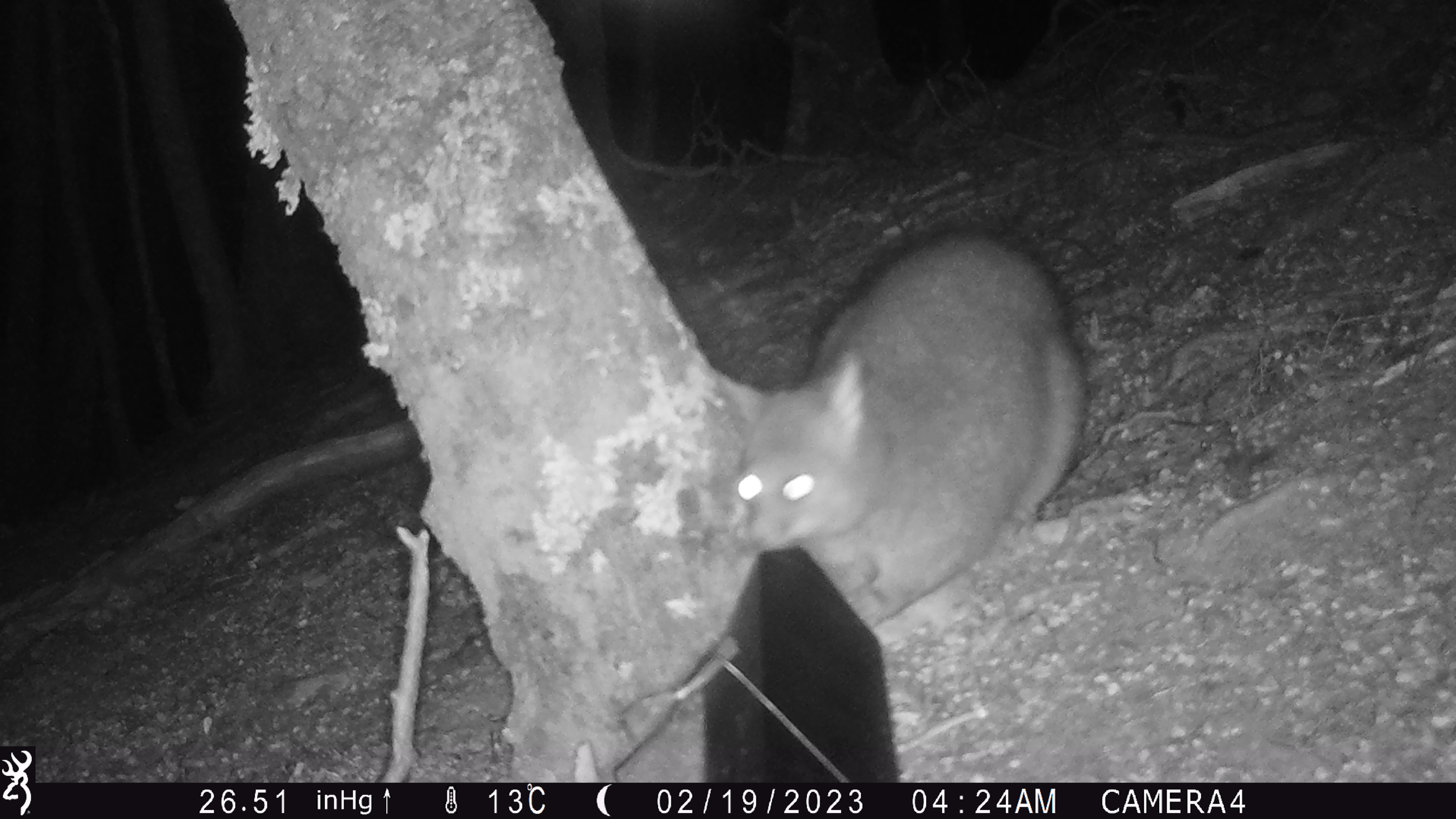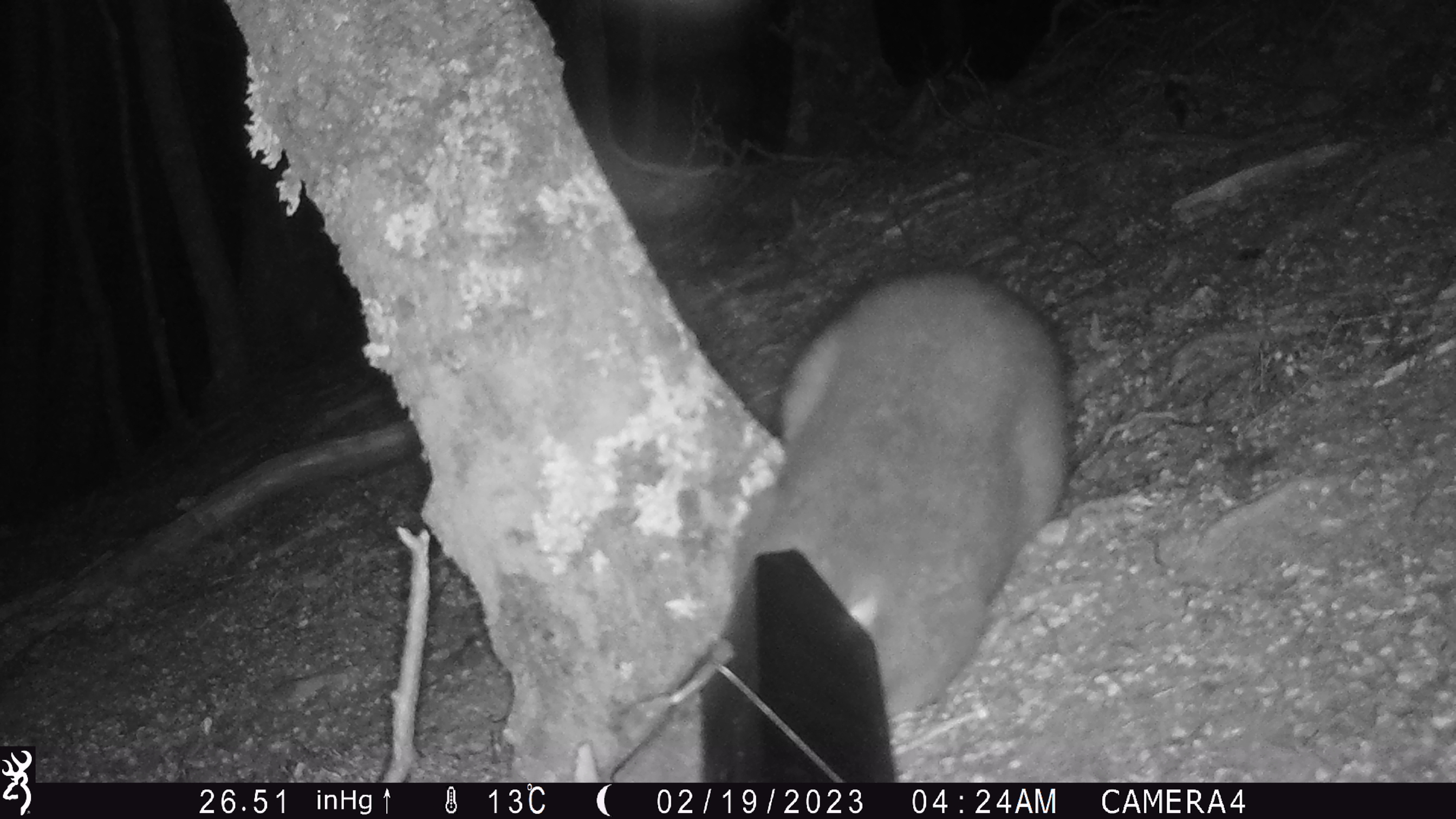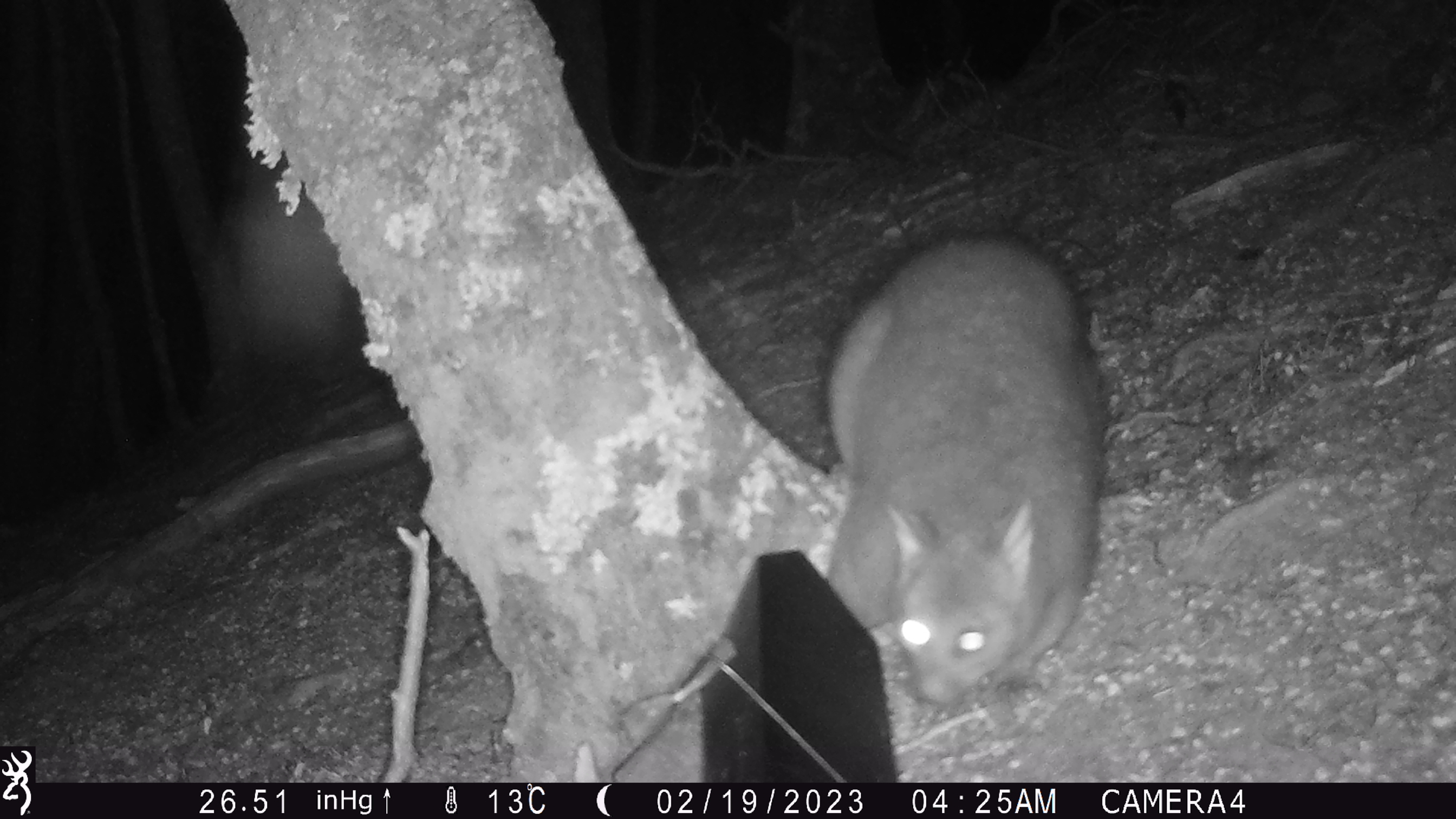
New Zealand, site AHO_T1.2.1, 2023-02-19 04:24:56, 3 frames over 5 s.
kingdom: Animalia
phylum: Chordata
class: Mammalia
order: Carnivora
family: Mustelidae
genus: Mustela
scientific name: Mustela erminea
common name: stoat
Stoat (Mustela erminea).